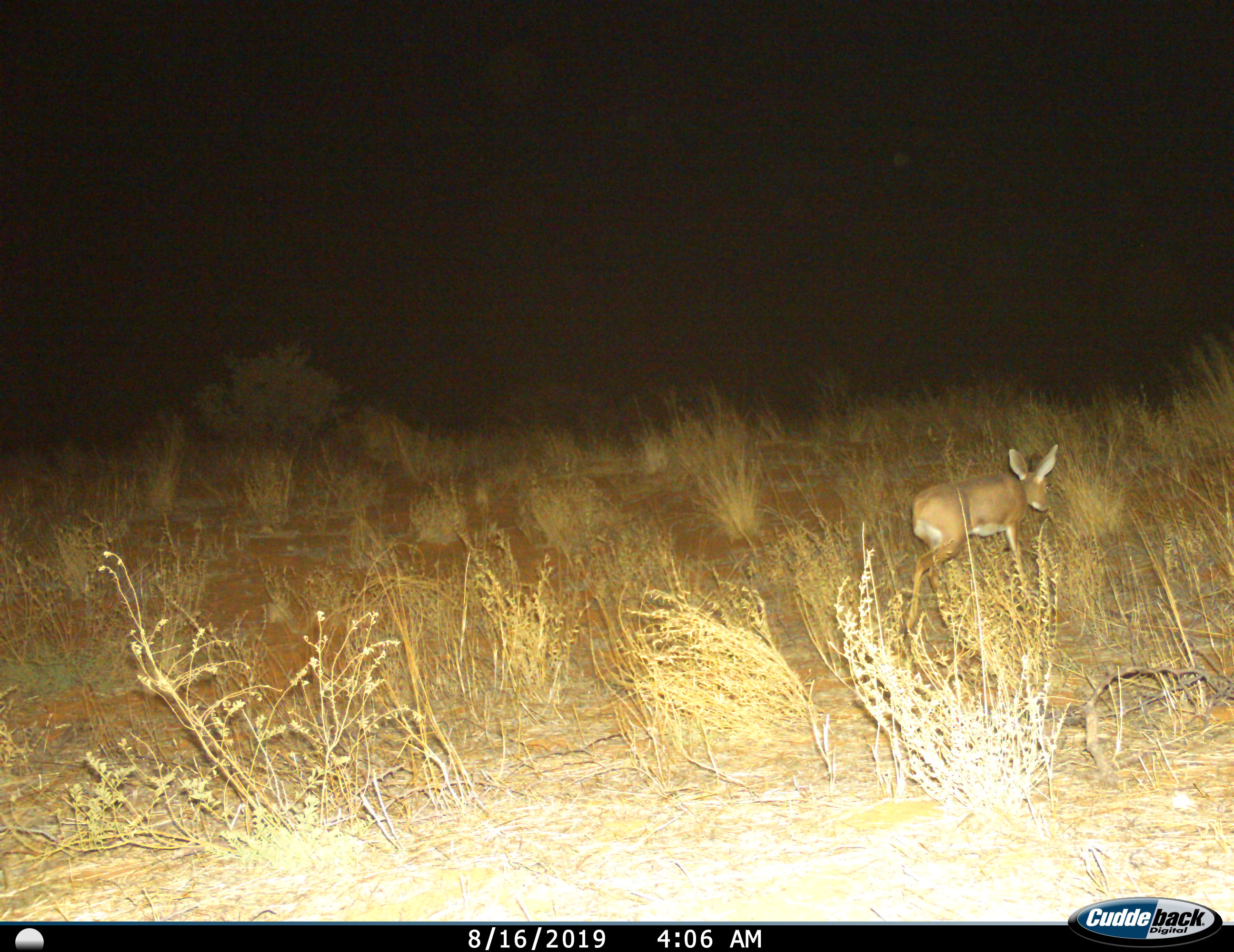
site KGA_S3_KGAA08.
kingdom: Animalia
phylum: Chordata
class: Mammalia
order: Artiodactyla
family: Bovidae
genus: Raphicerus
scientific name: Raphicerus campestris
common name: steenbok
Steenbok (Raphicerus campestris), count 1. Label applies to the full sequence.